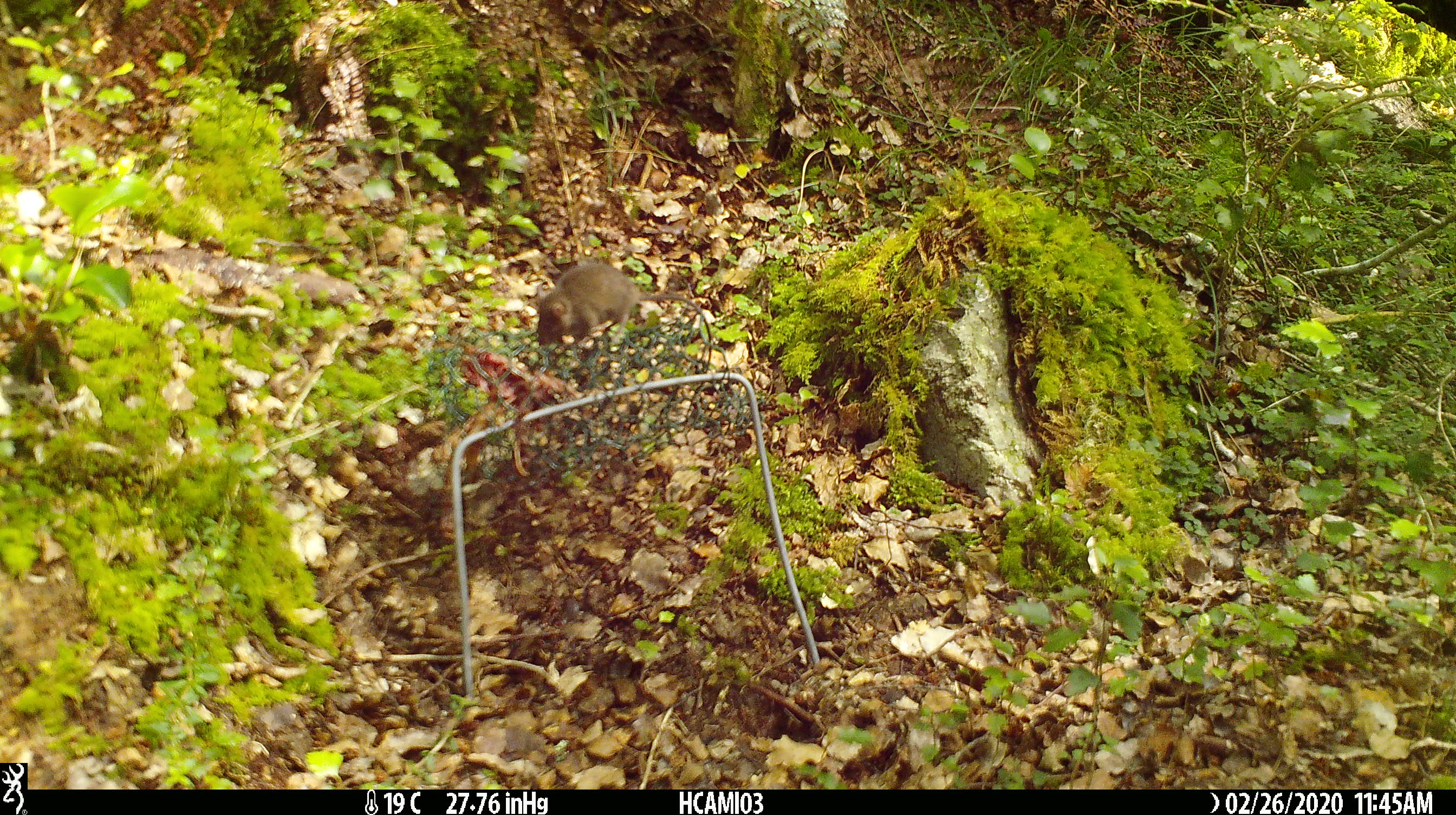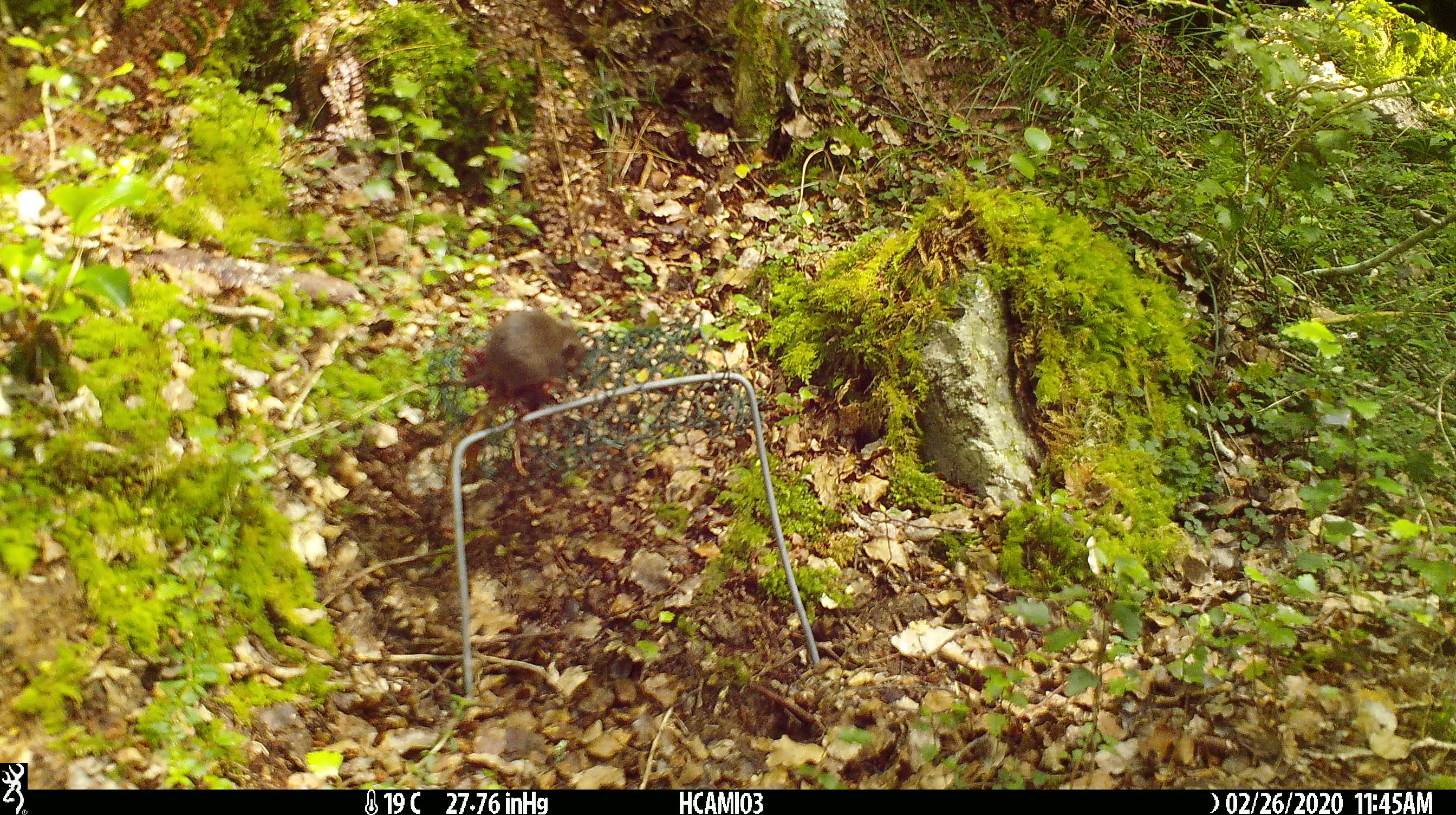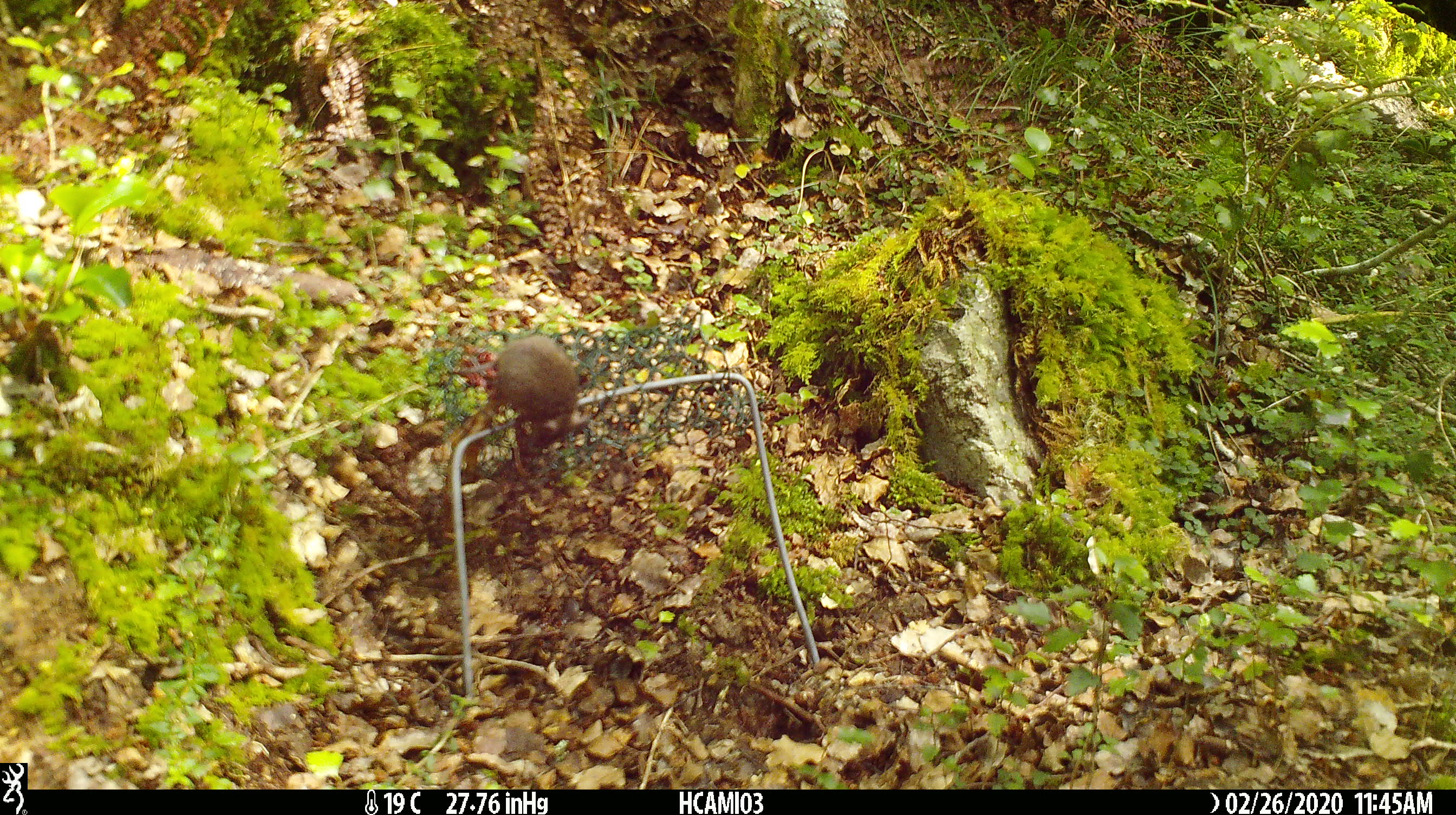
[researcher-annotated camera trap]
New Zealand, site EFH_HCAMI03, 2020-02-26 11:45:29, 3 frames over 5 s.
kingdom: Animalia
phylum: Chordata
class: Mammalia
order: Rodentia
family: Muridae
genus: Mus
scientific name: Mus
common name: mouse